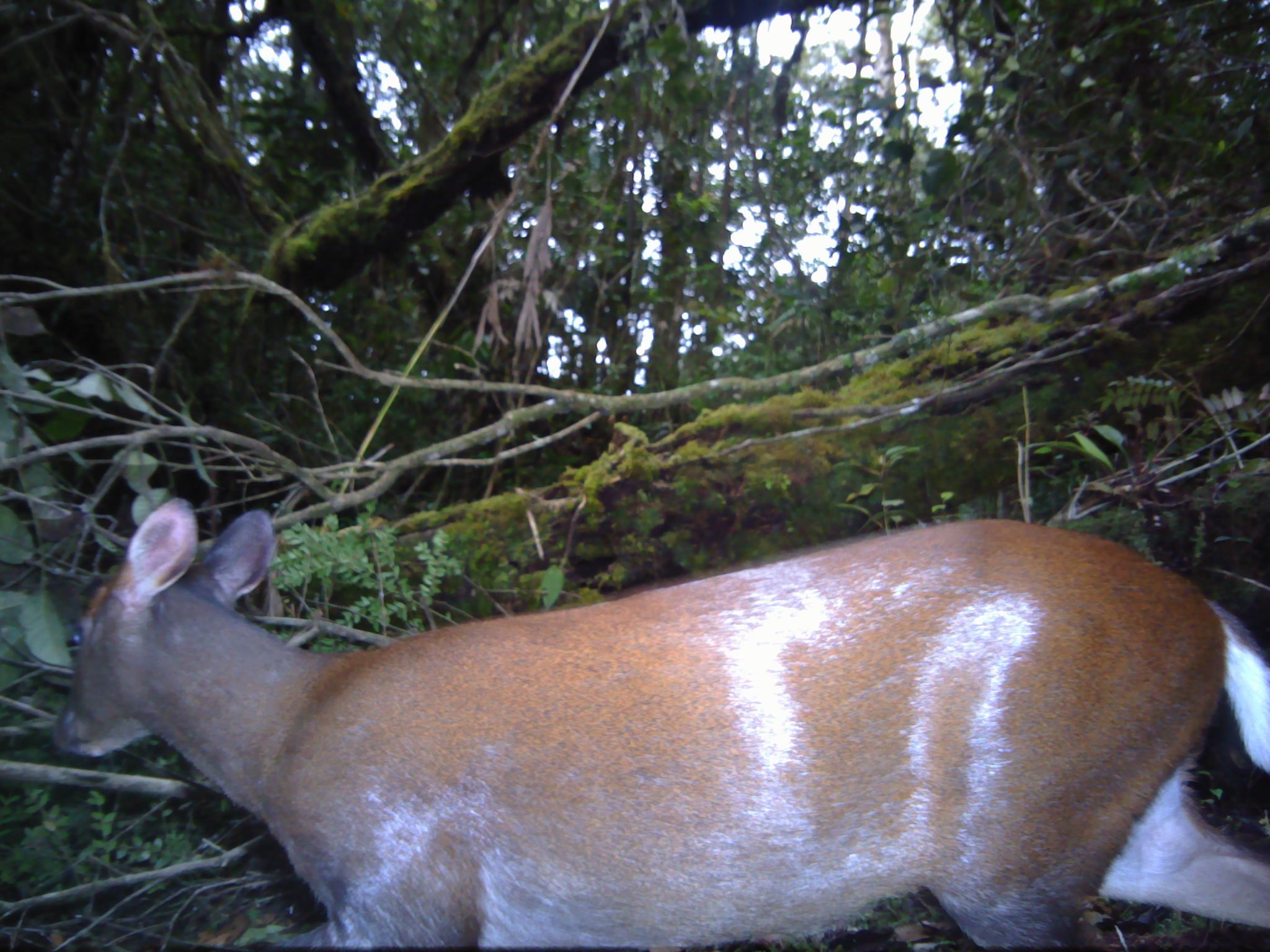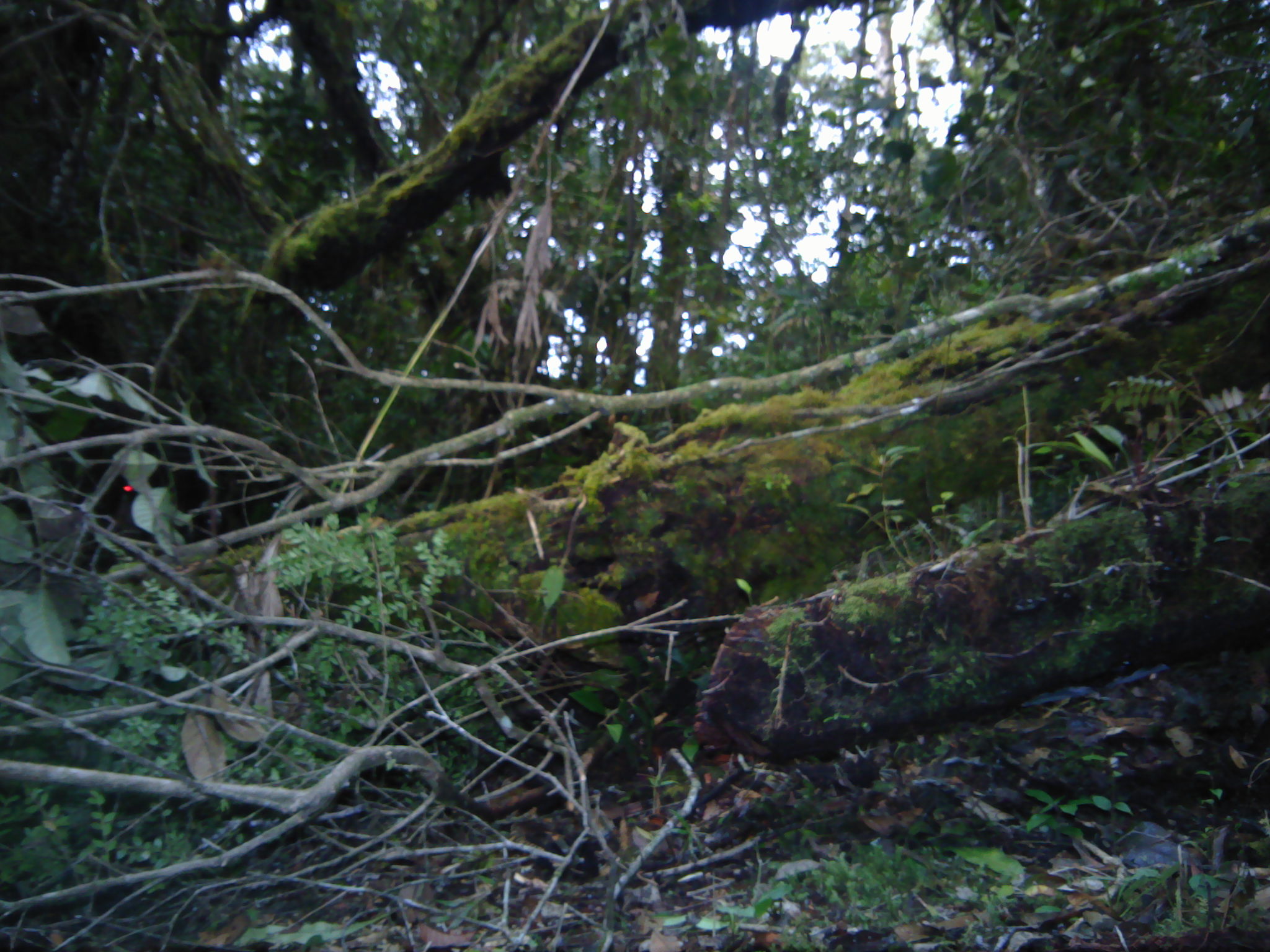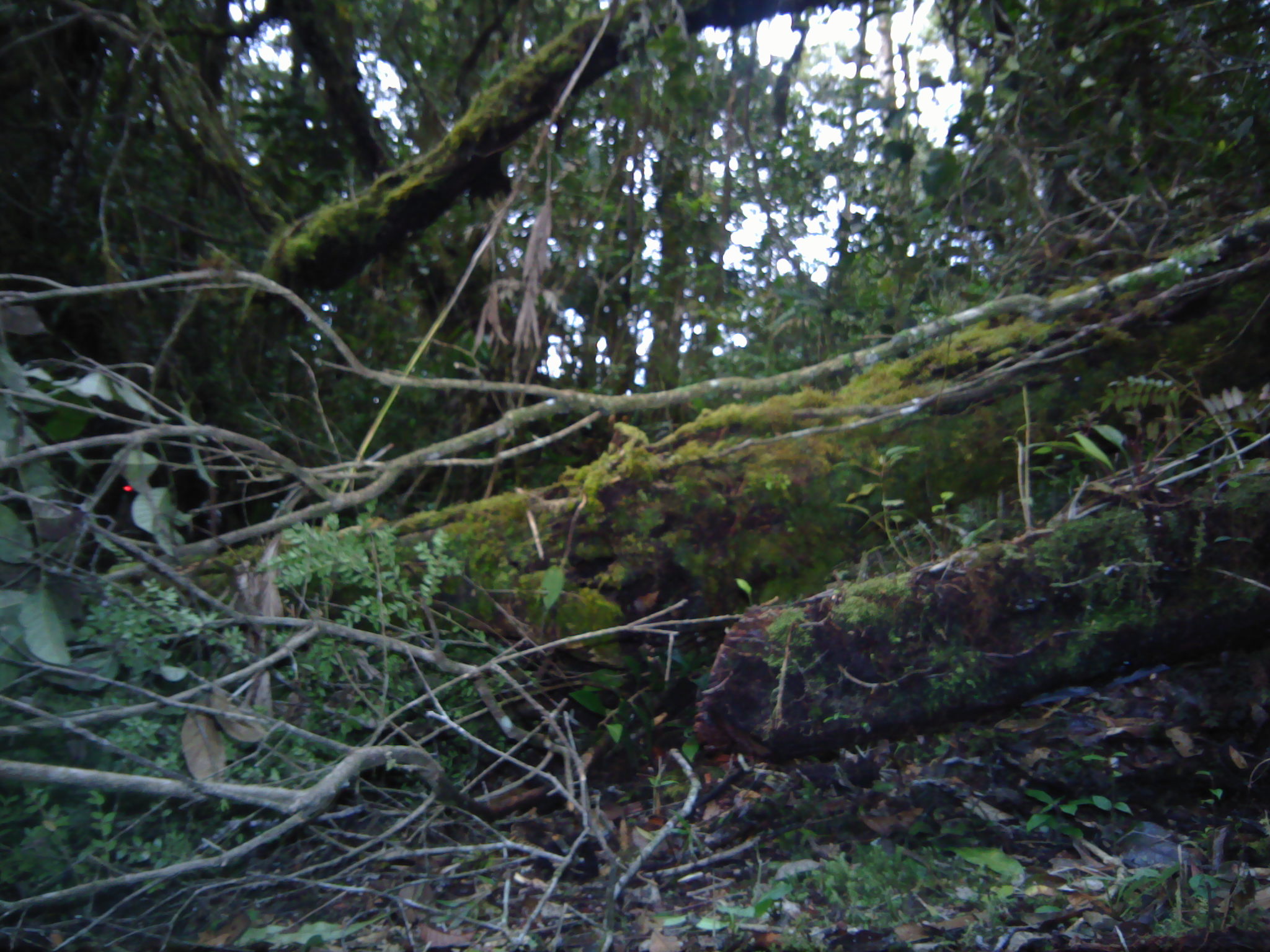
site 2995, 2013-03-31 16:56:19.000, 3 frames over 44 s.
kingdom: Animalia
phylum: Chordata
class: Mammalia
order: Artiodactyla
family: Cervidae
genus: Muntiacus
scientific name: Muntiacus muntjak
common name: southern red muntjac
Muntiacus muntjak (southern red muntjac), count 1.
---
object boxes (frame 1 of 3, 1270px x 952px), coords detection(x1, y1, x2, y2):
muntiacus muntjak: detection(55, 496, 1270, 952)